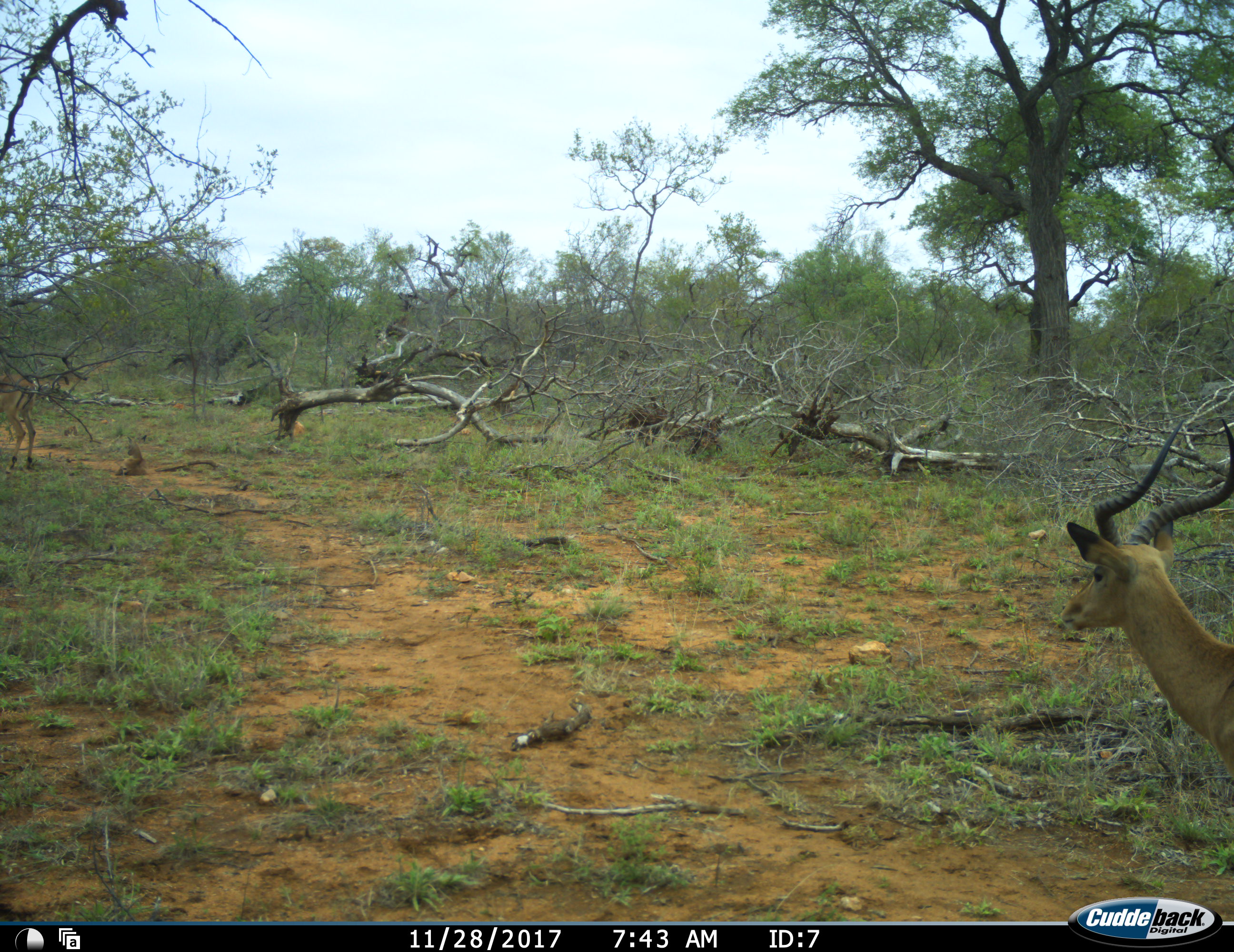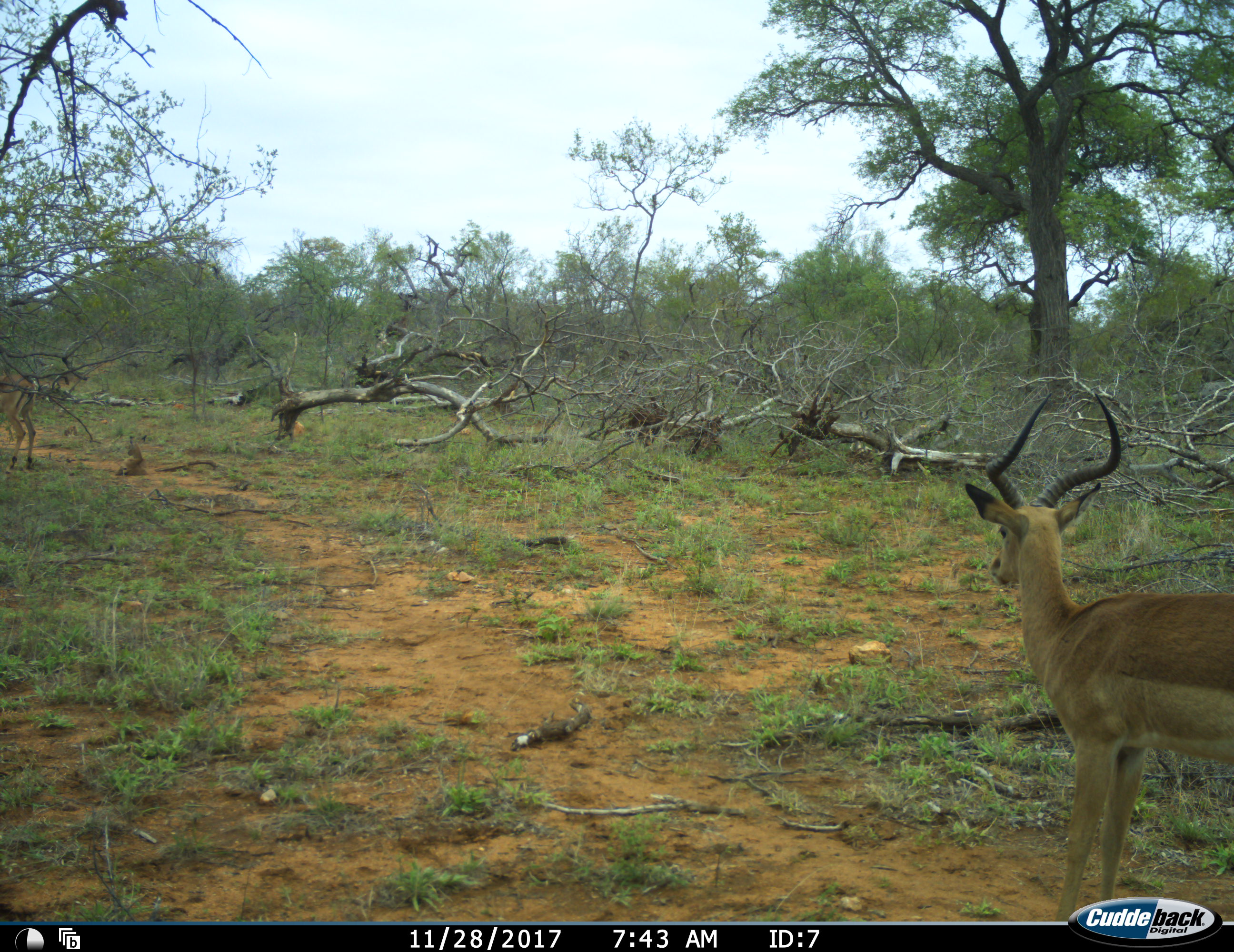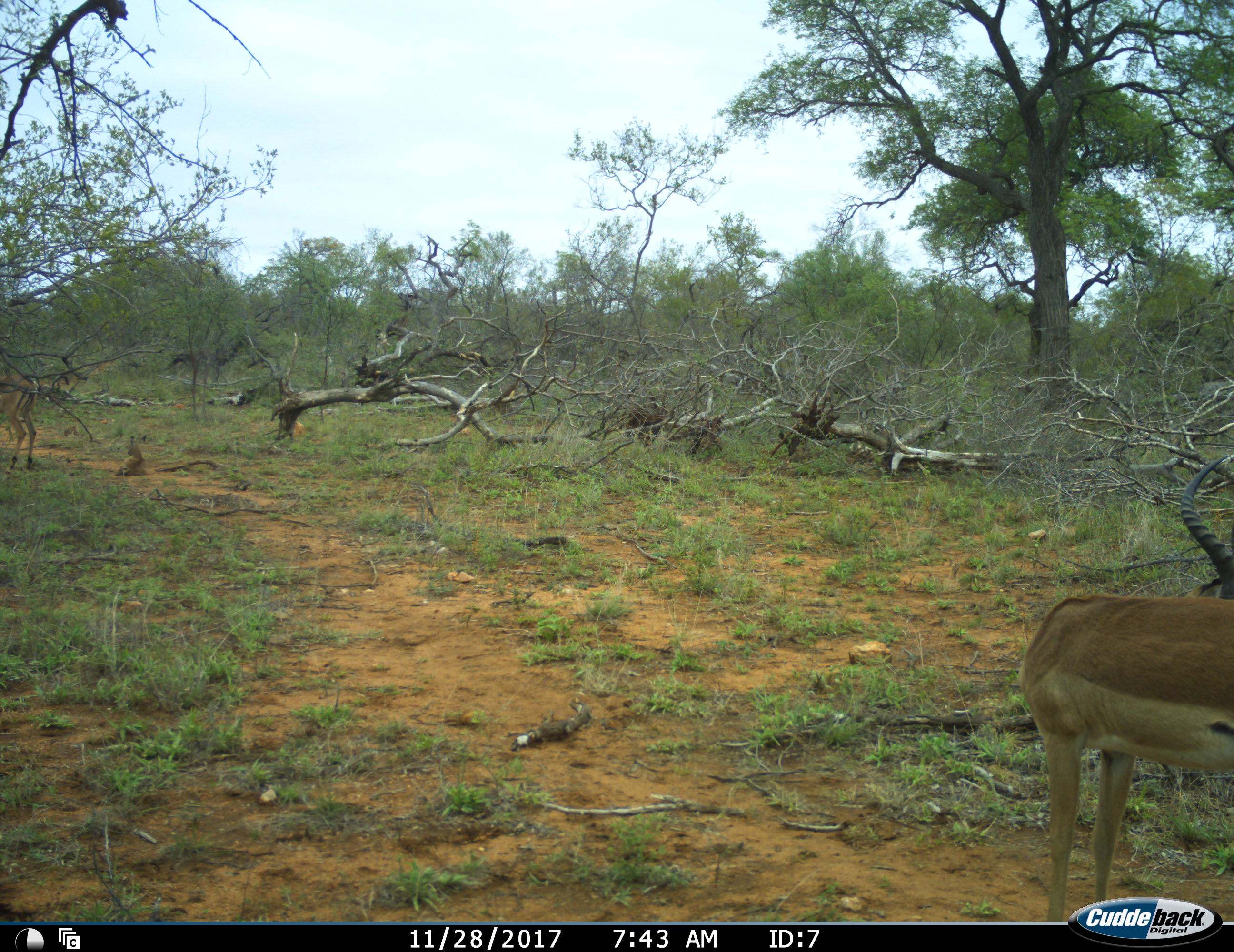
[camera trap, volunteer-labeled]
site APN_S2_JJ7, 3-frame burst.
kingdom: Animalia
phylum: Chordata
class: Mammalia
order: Artiodactyla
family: Bovidae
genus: Aepyceros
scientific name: Aepyceros melampus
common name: impala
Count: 1.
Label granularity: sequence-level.